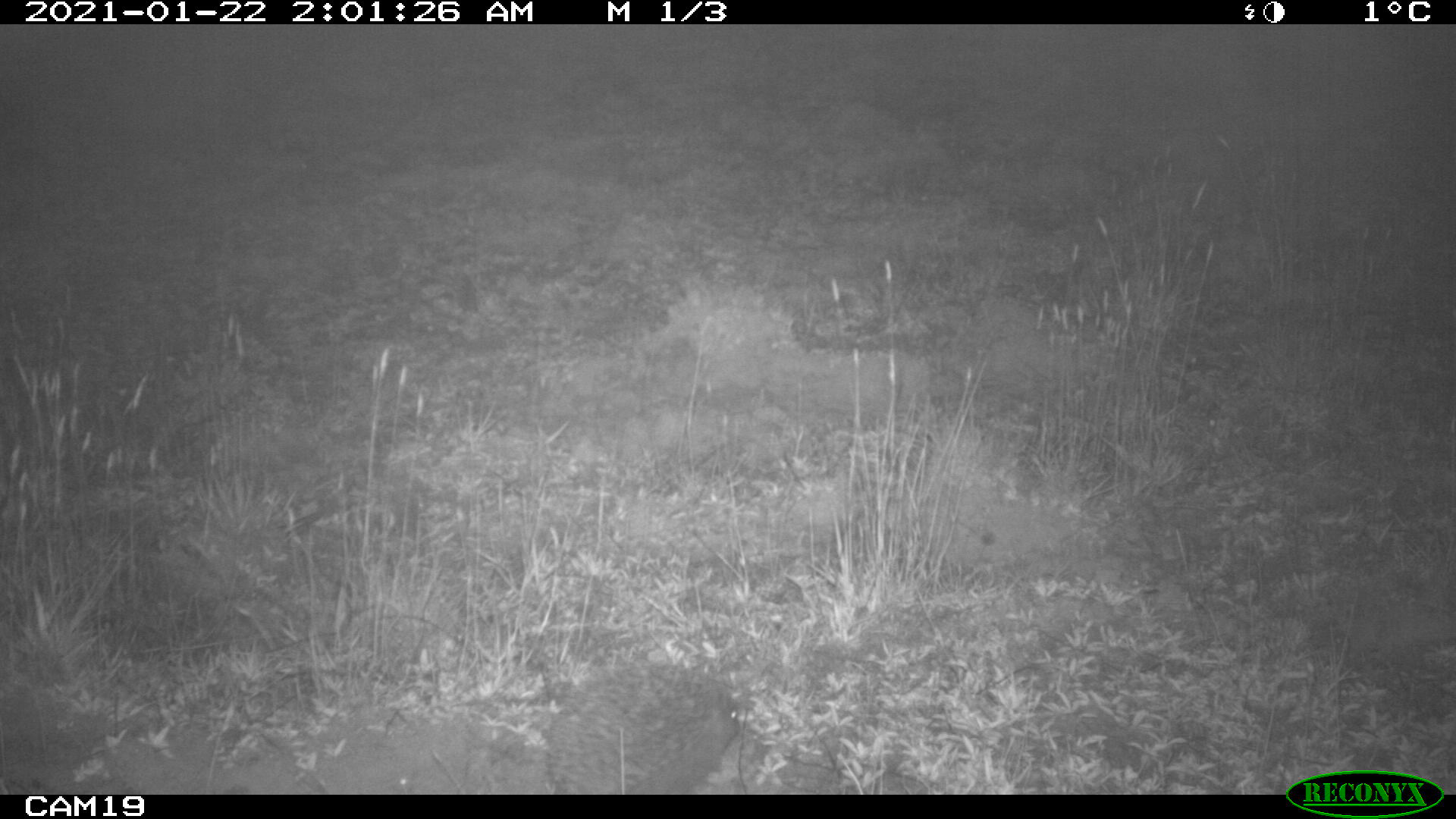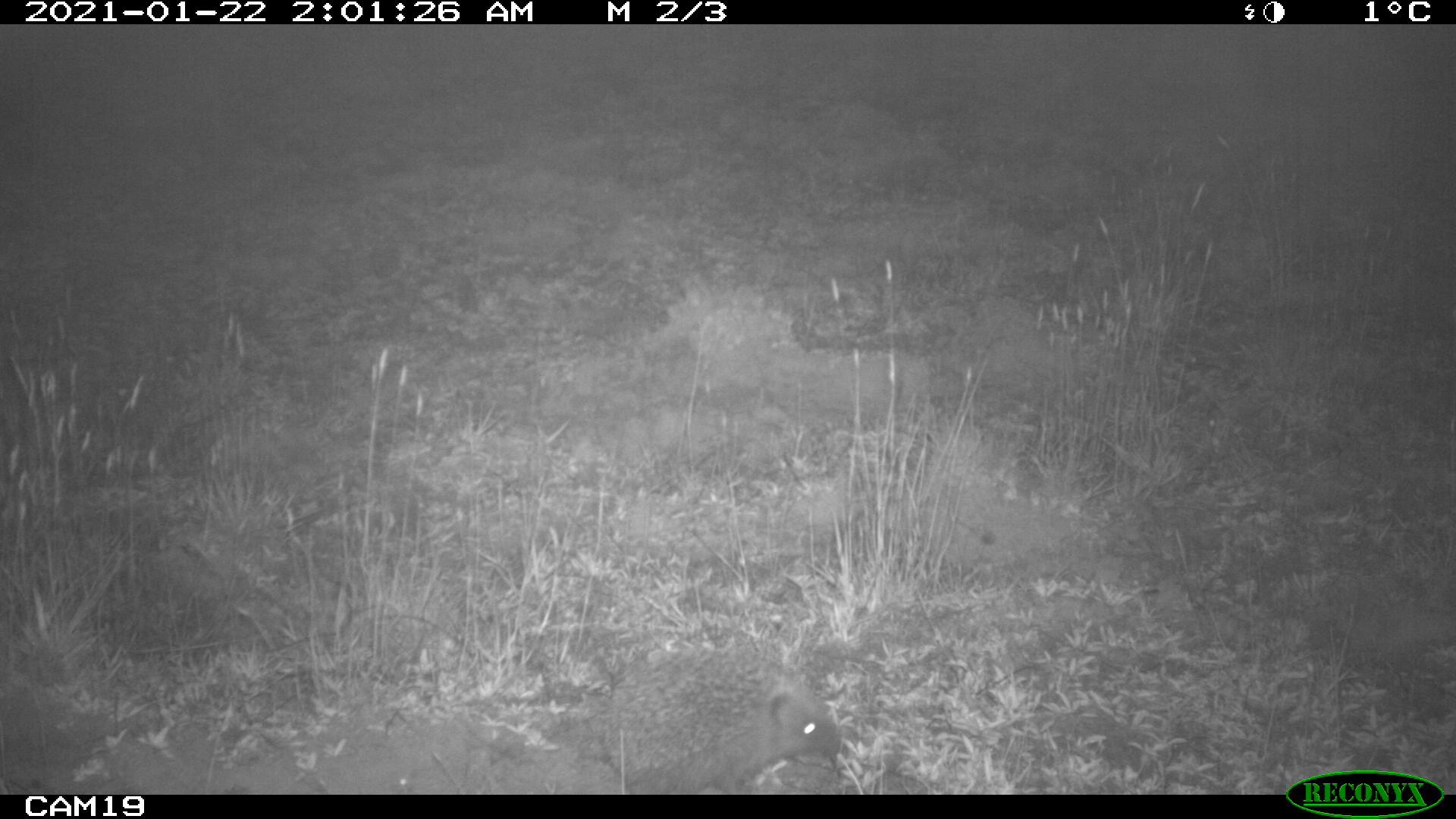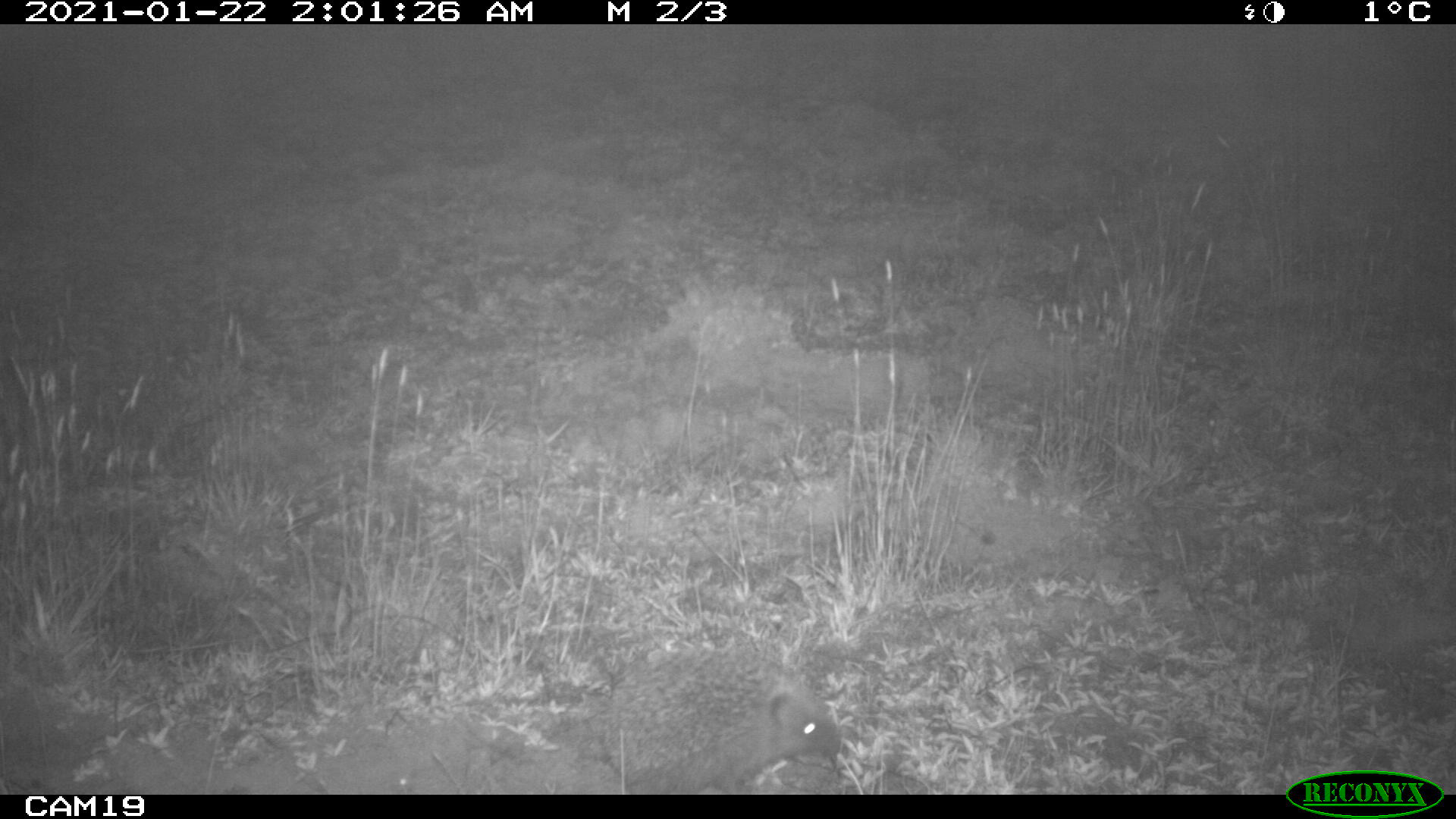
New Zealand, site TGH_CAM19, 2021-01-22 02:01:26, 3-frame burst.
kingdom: Animalia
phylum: Chordata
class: Mammalia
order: Eulipotyphla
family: Erinaceidae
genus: Erinaceus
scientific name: Erinaceus europaeus europaeus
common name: european hedgehog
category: hedgehog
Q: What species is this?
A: Hedgehog (european hedgehog) (Erinaceus europaeus europaeus).